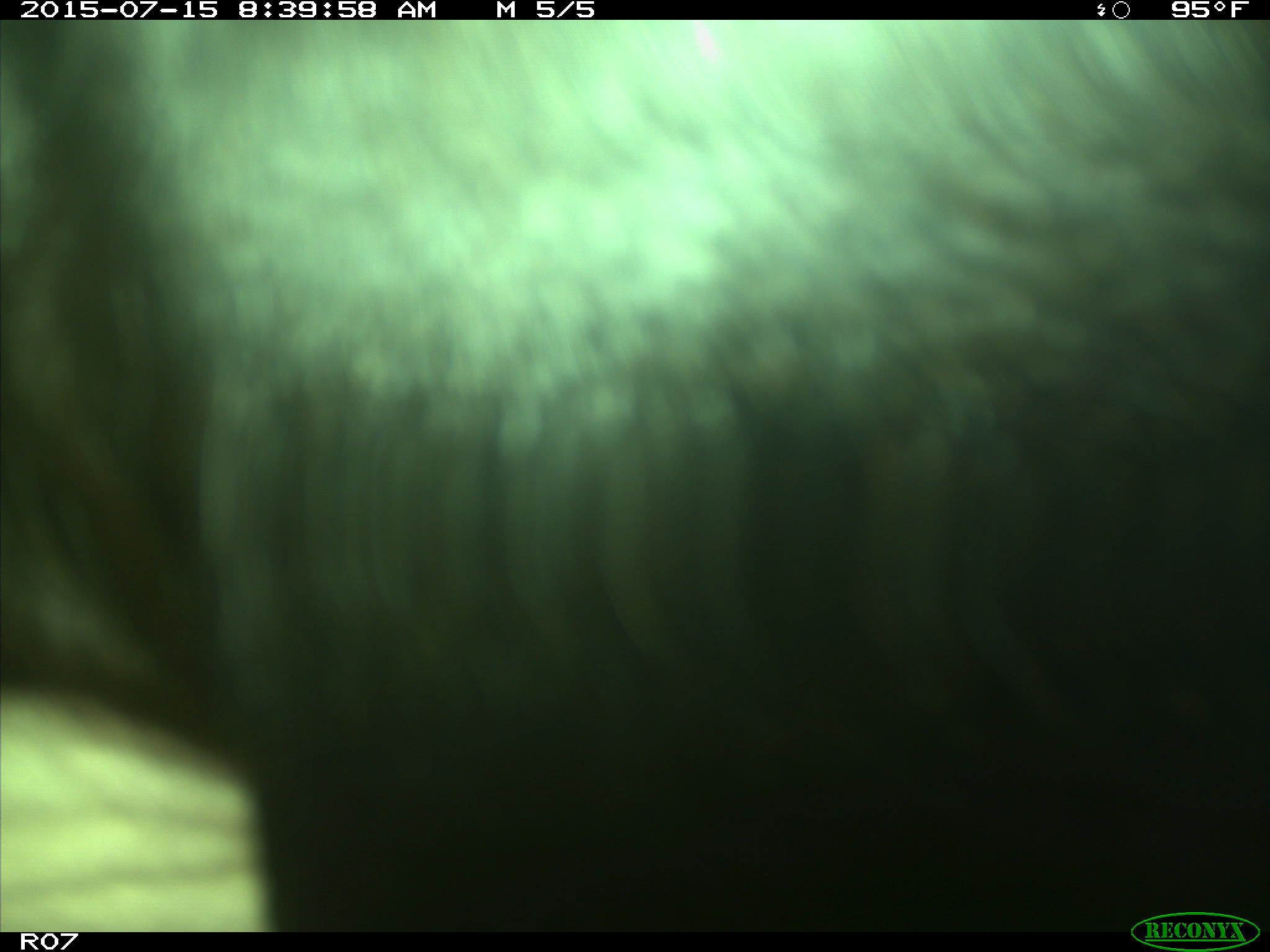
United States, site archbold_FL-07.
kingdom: Animalia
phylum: Chordata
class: Mammalia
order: Artiodactyla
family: Bovidae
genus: Bos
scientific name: Bos taurus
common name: domestic cow